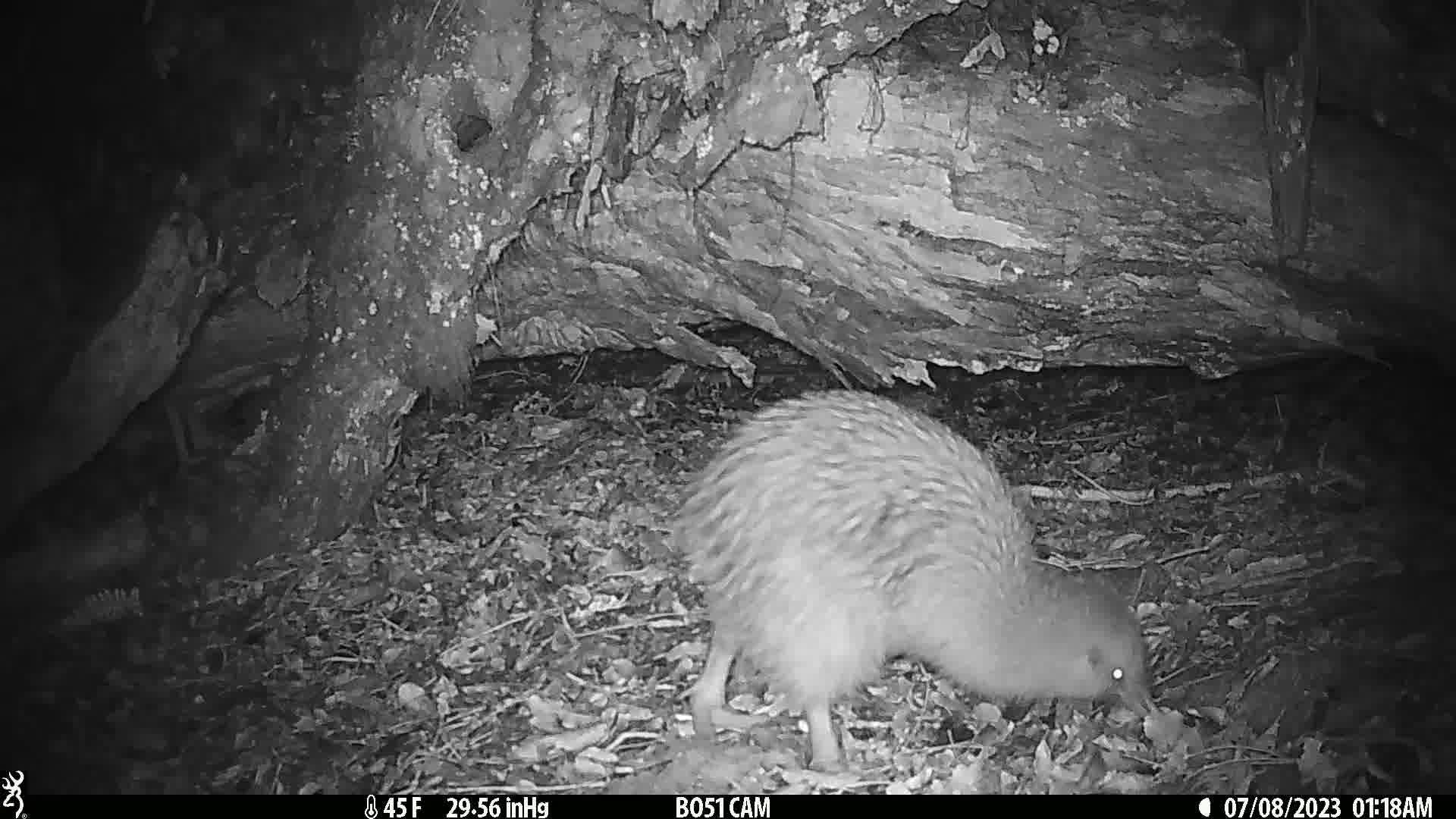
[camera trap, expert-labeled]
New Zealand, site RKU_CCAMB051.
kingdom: Animalia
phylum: Chordata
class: Aves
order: Apterygiformes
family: Apterygidae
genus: Apteryx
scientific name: Apteryx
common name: kiwi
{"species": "kiwi (Apteryx)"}